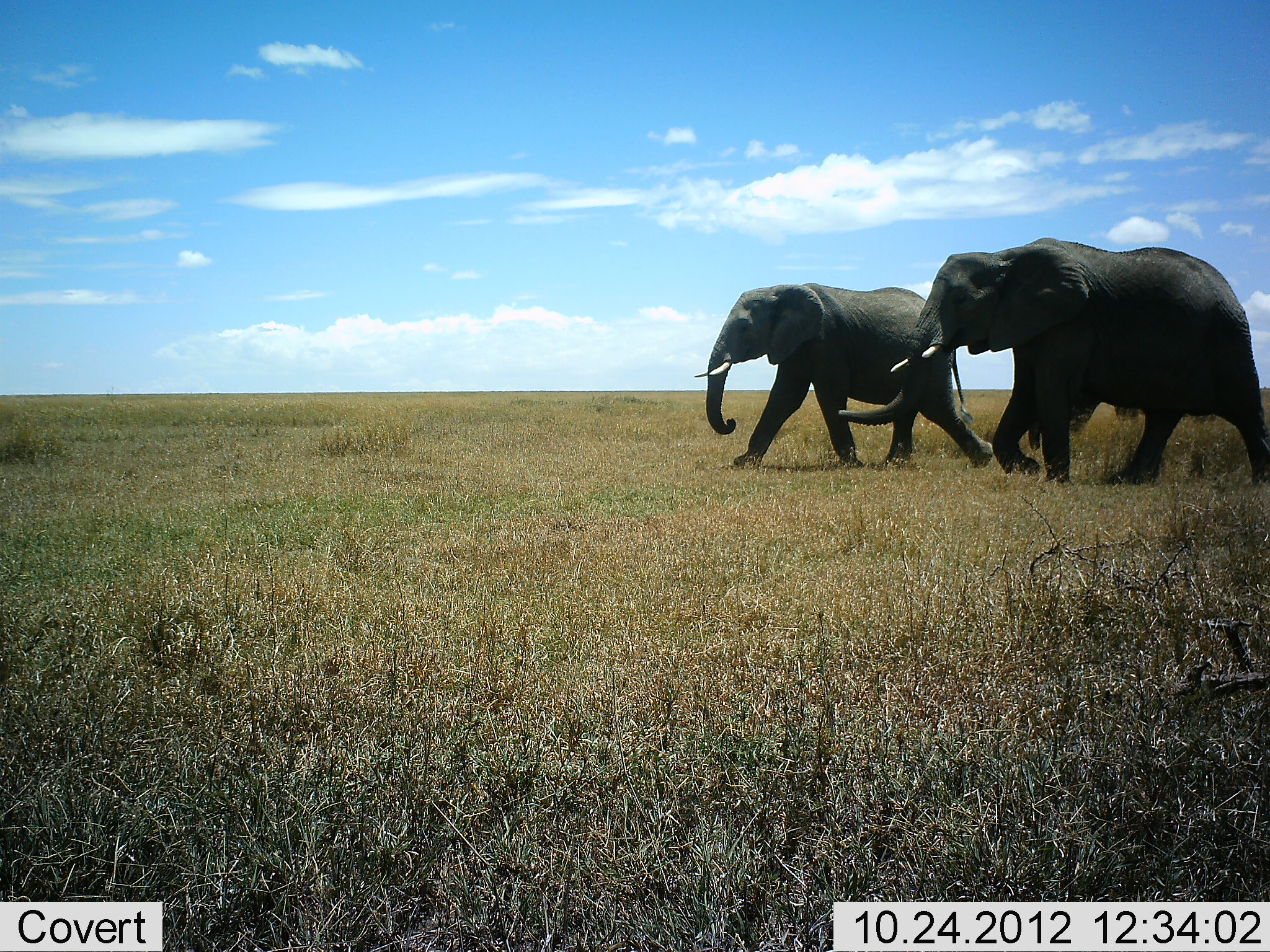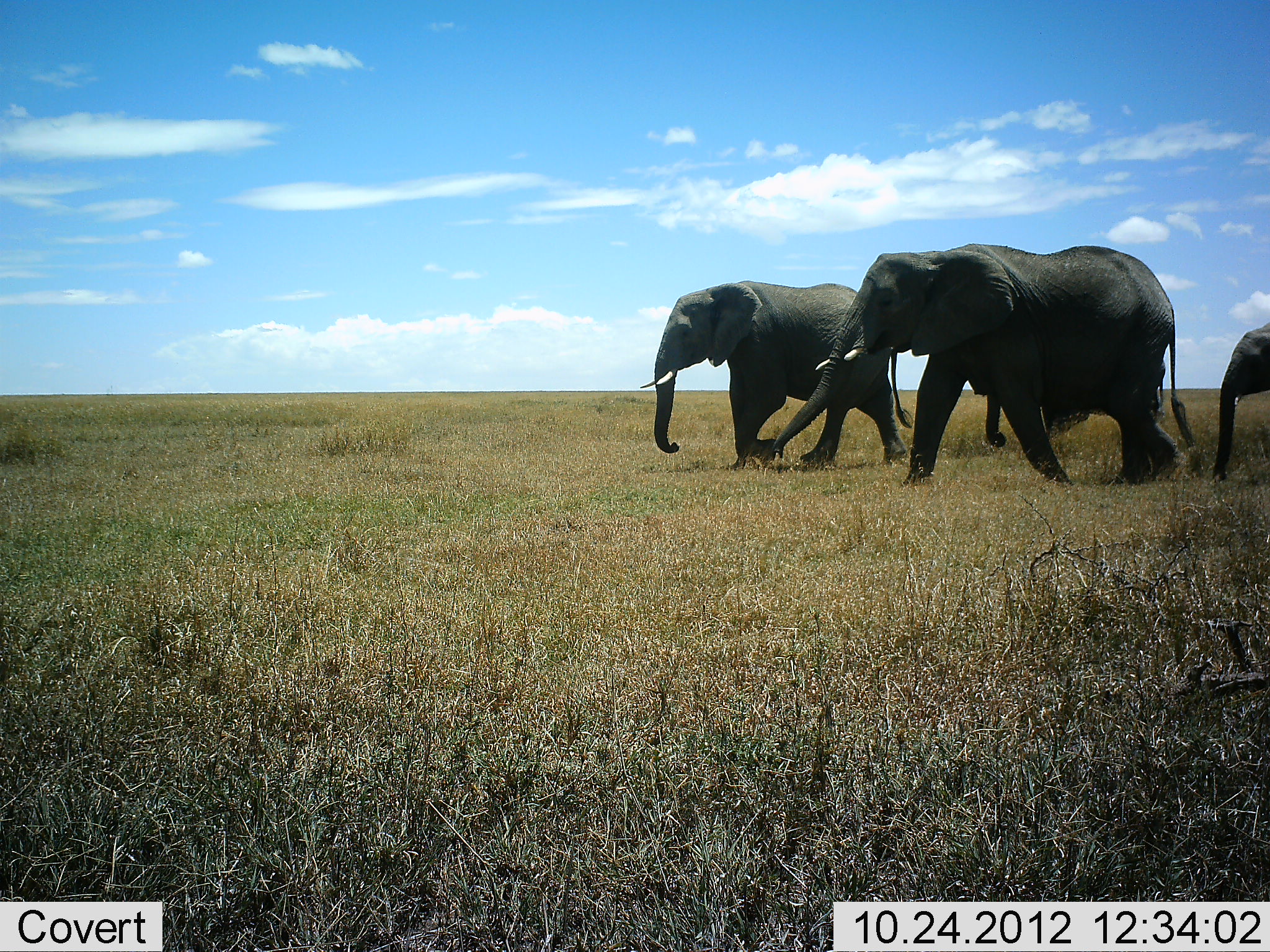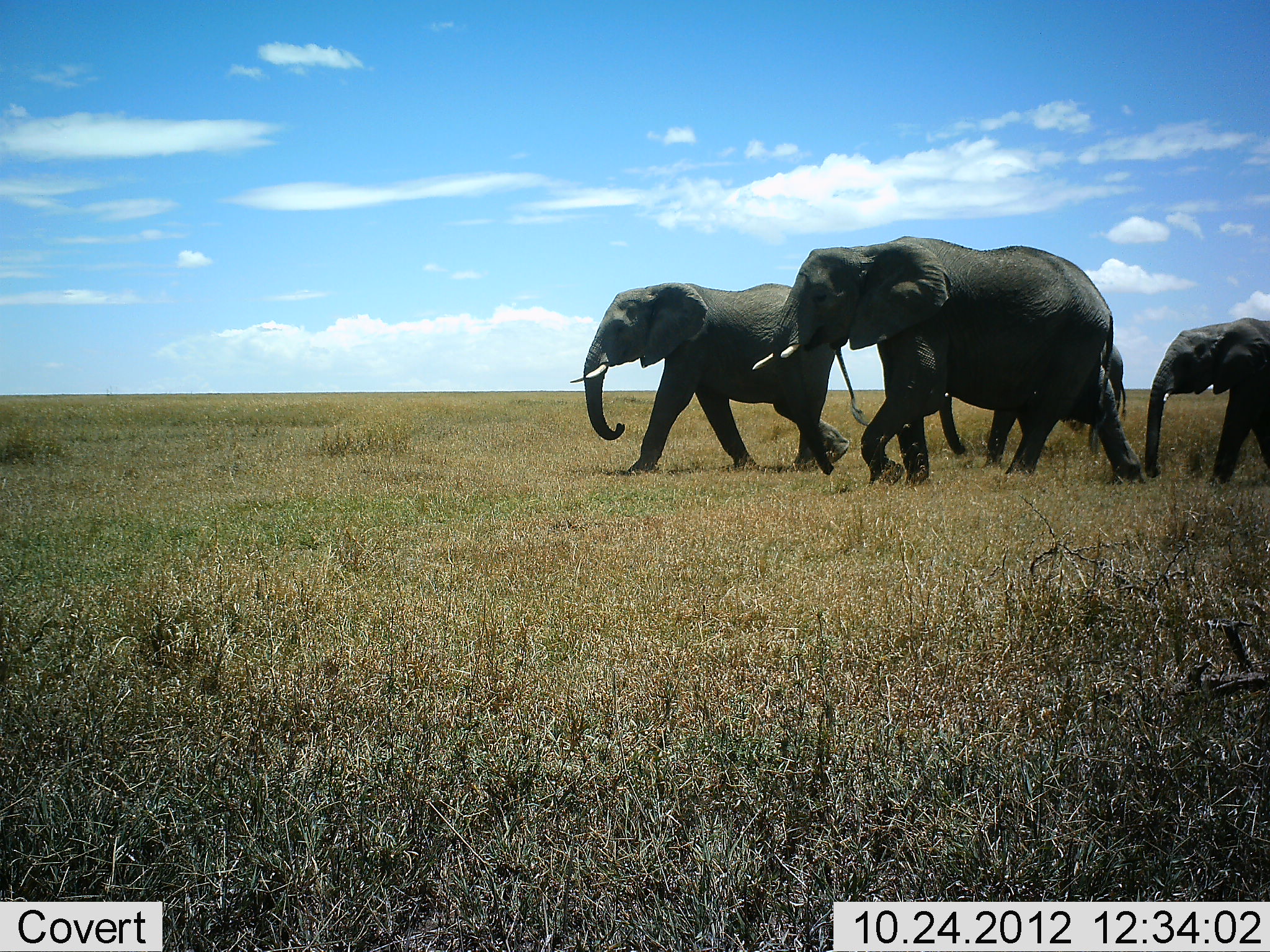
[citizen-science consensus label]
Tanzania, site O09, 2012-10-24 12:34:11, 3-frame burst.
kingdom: Animalia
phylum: Chordata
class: Mammalia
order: Proboscidea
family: Elephantidae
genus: Loxodonta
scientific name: Loxodonta africana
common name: african bush elephant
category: elephant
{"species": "elephant (african bush elephant) (Loxodonta africana)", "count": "4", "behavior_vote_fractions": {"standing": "0%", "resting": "0%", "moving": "100%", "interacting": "0%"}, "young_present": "90%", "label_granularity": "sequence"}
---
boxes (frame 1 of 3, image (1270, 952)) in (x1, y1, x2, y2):
animal: (839, 236, 1270, 487); (693, 282, 996, 470)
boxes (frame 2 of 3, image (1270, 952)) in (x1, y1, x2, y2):
animal: (770, 242, 1203, 488); (639, 280, 912, 472); (1213, 325, 1270, 486)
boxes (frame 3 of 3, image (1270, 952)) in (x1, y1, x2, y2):
animal: (750, 236, 1144, 486); (570, 281, 874, 478); (933, 336, 1128, 460); (1145, 316, 1270, 487)